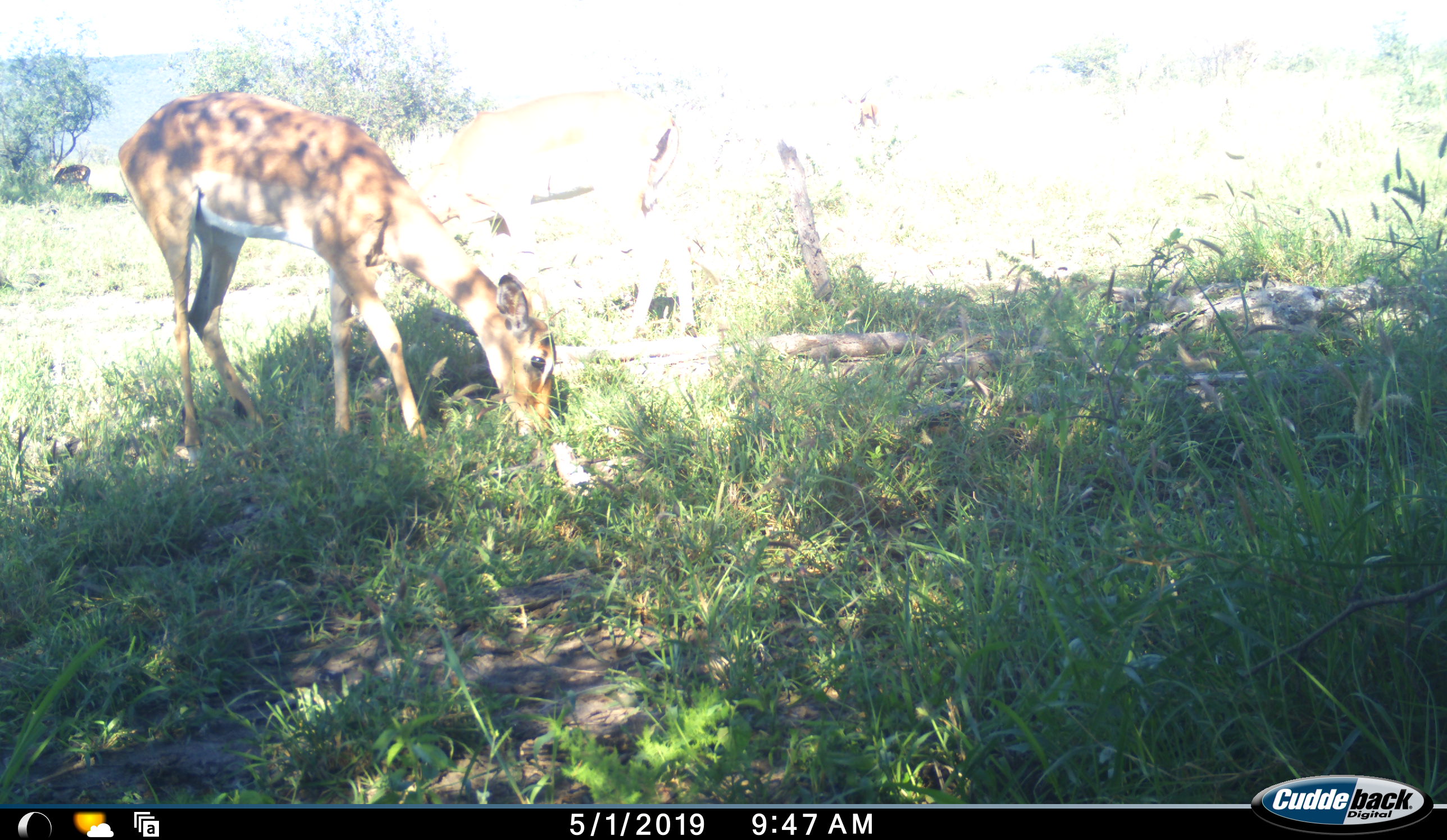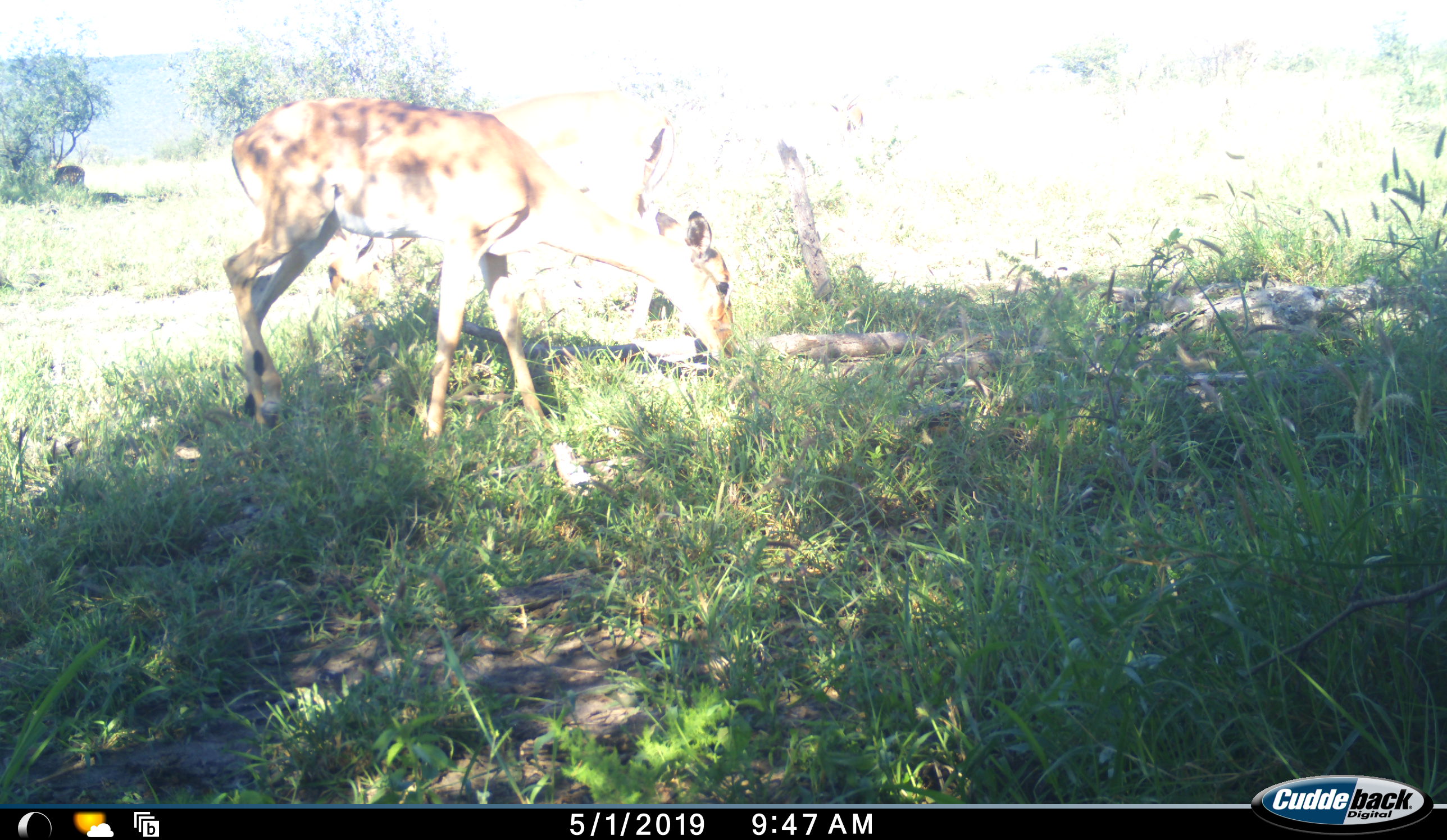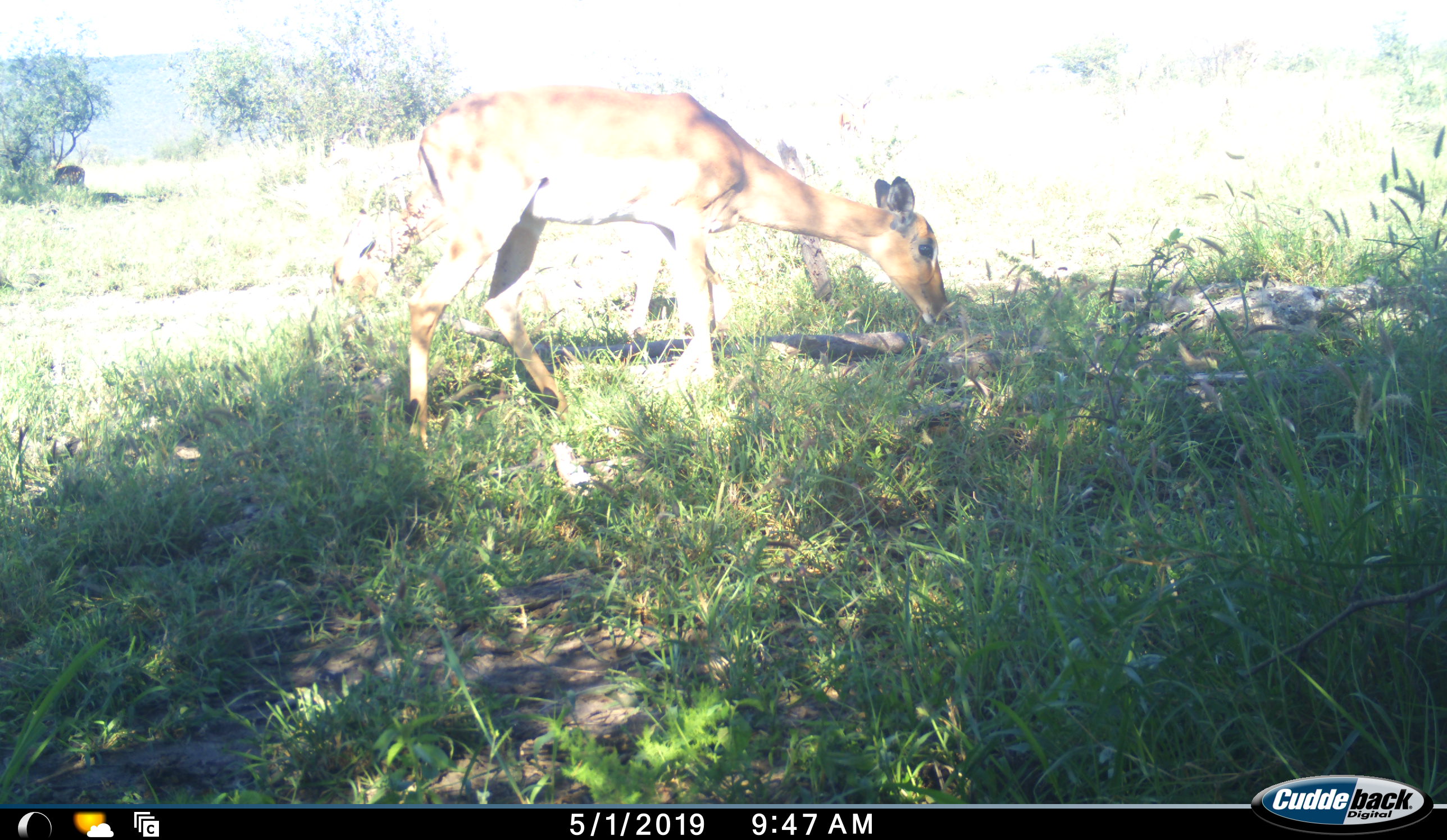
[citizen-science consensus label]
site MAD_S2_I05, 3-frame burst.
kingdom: Animalia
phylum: Chordata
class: Mammalia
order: Artiodactyla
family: Bovidae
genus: Aepyceros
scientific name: Aepyceros melampus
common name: impala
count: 2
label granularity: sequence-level